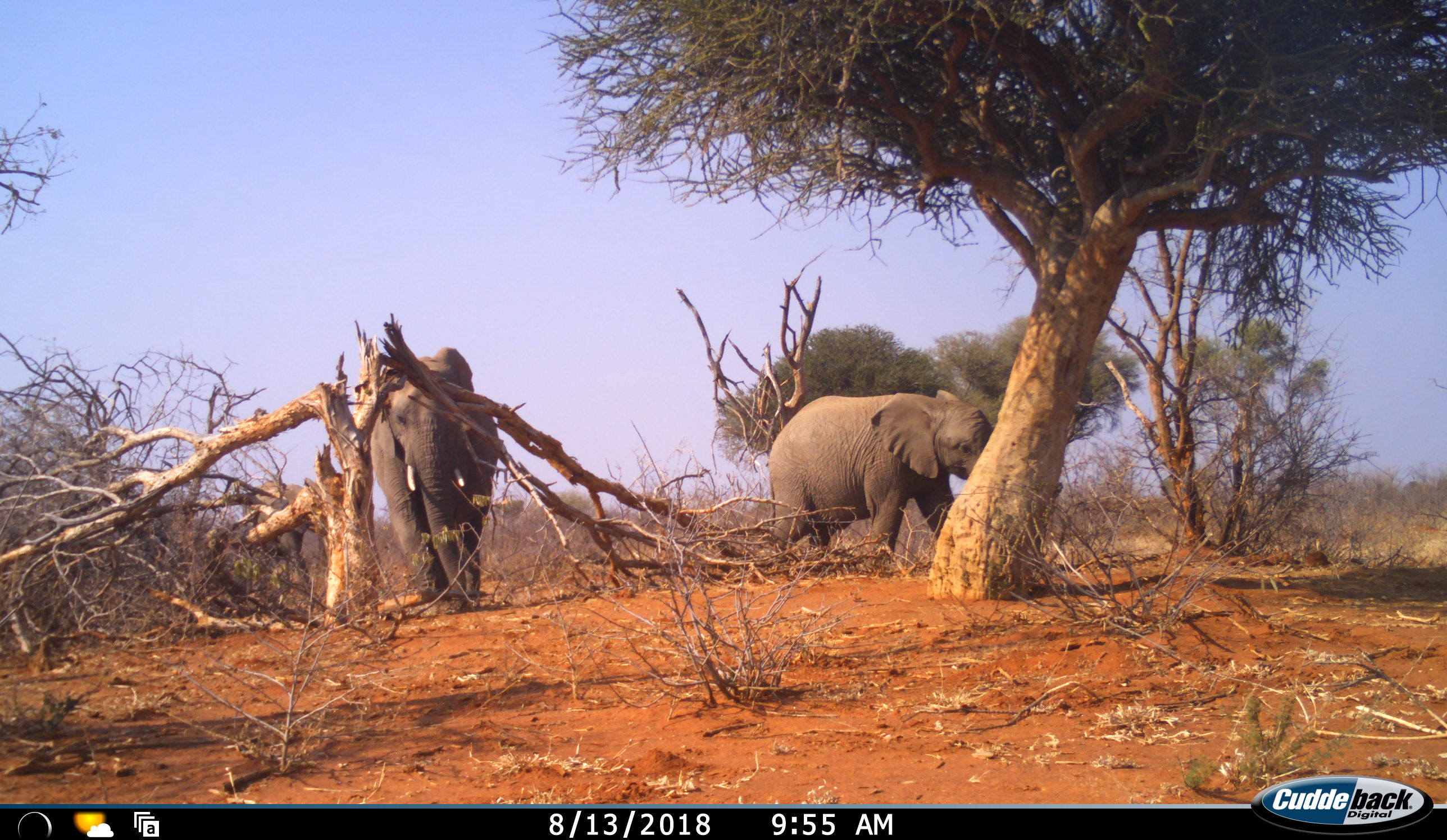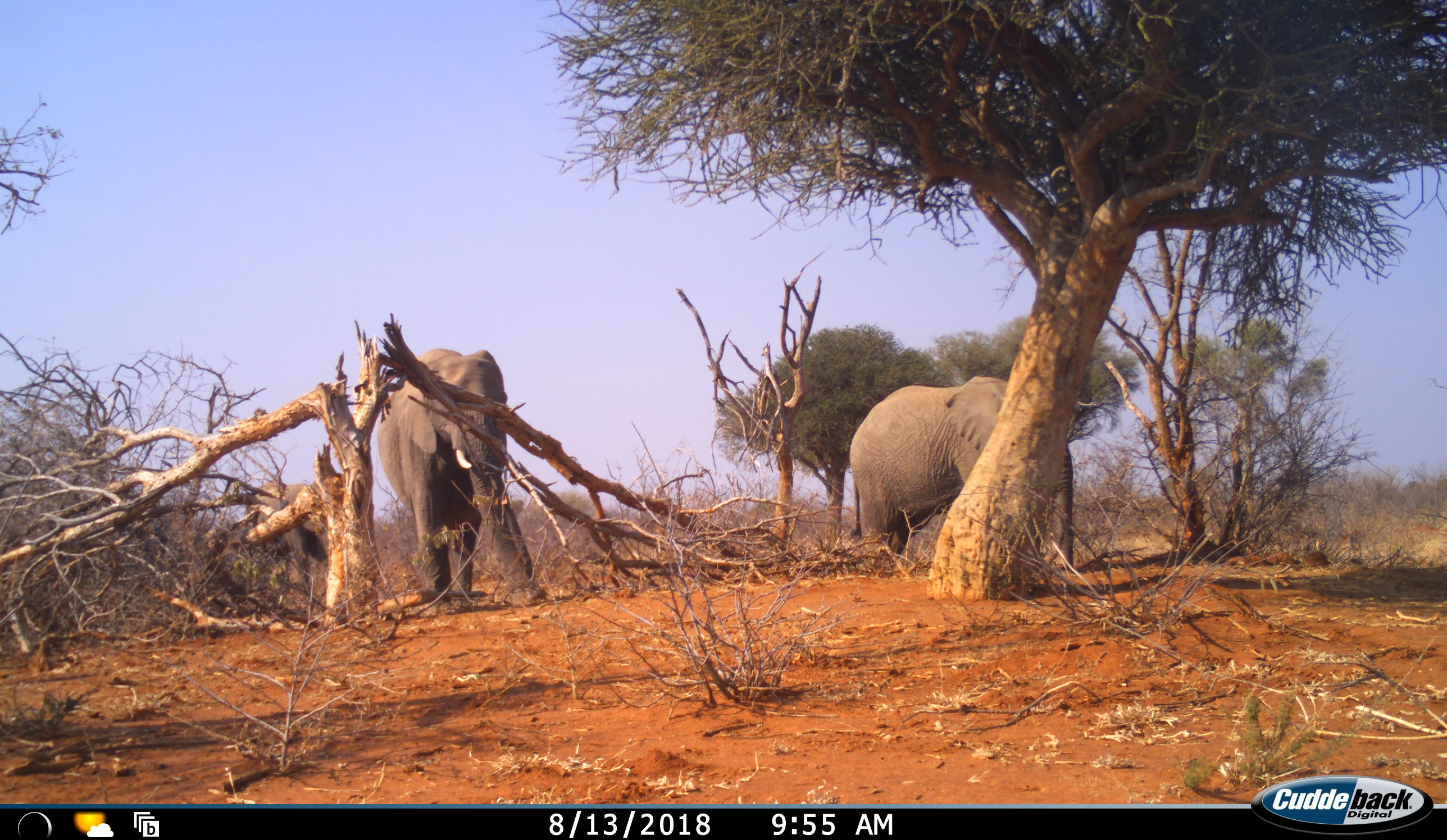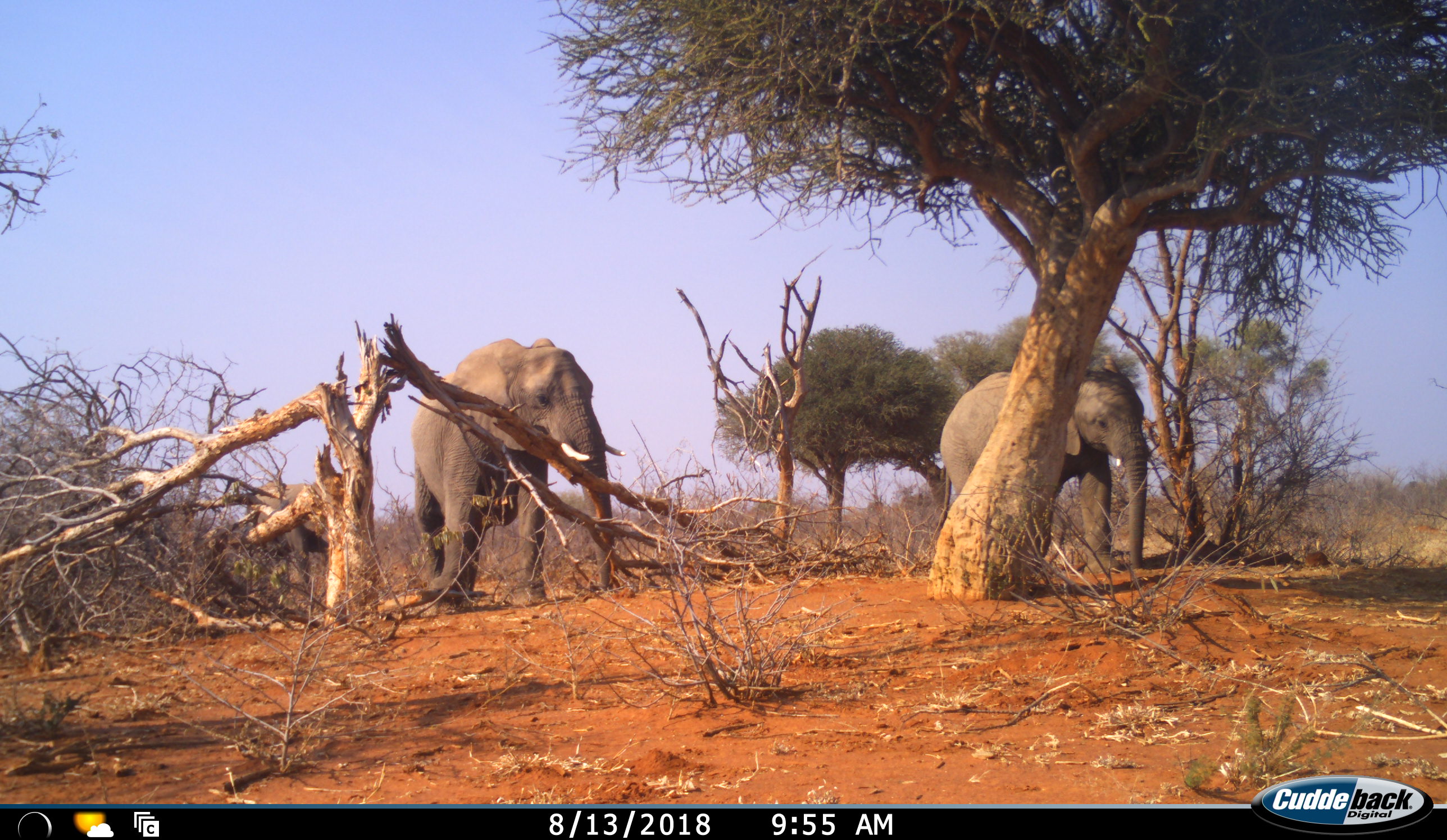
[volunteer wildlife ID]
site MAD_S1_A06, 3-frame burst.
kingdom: Animalia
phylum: Chordata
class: Mammalia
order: Proboscidea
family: Elephantidae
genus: Loxodonta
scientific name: Loxodonta africana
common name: african bush elephant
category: elephant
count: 3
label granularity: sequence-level